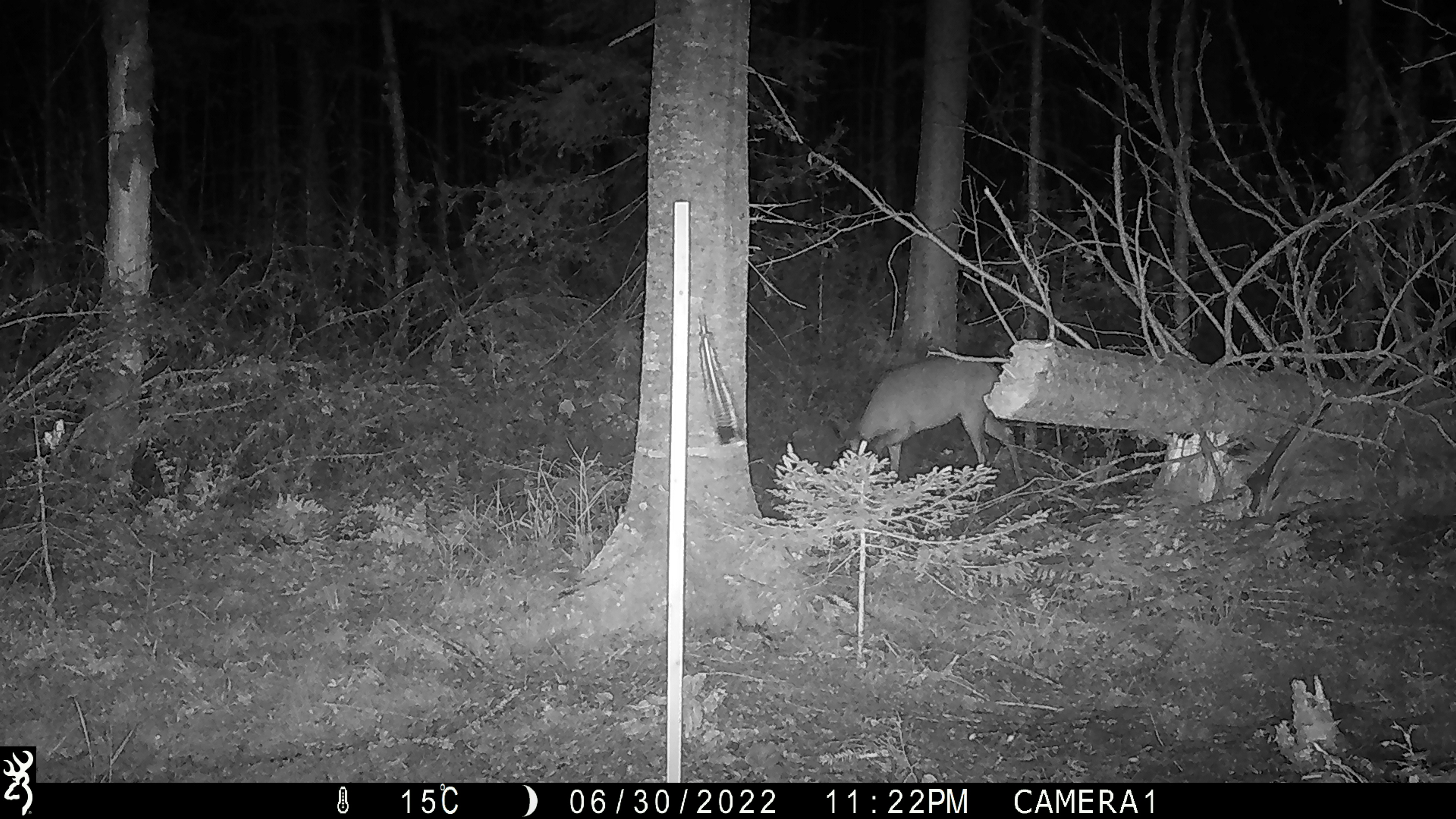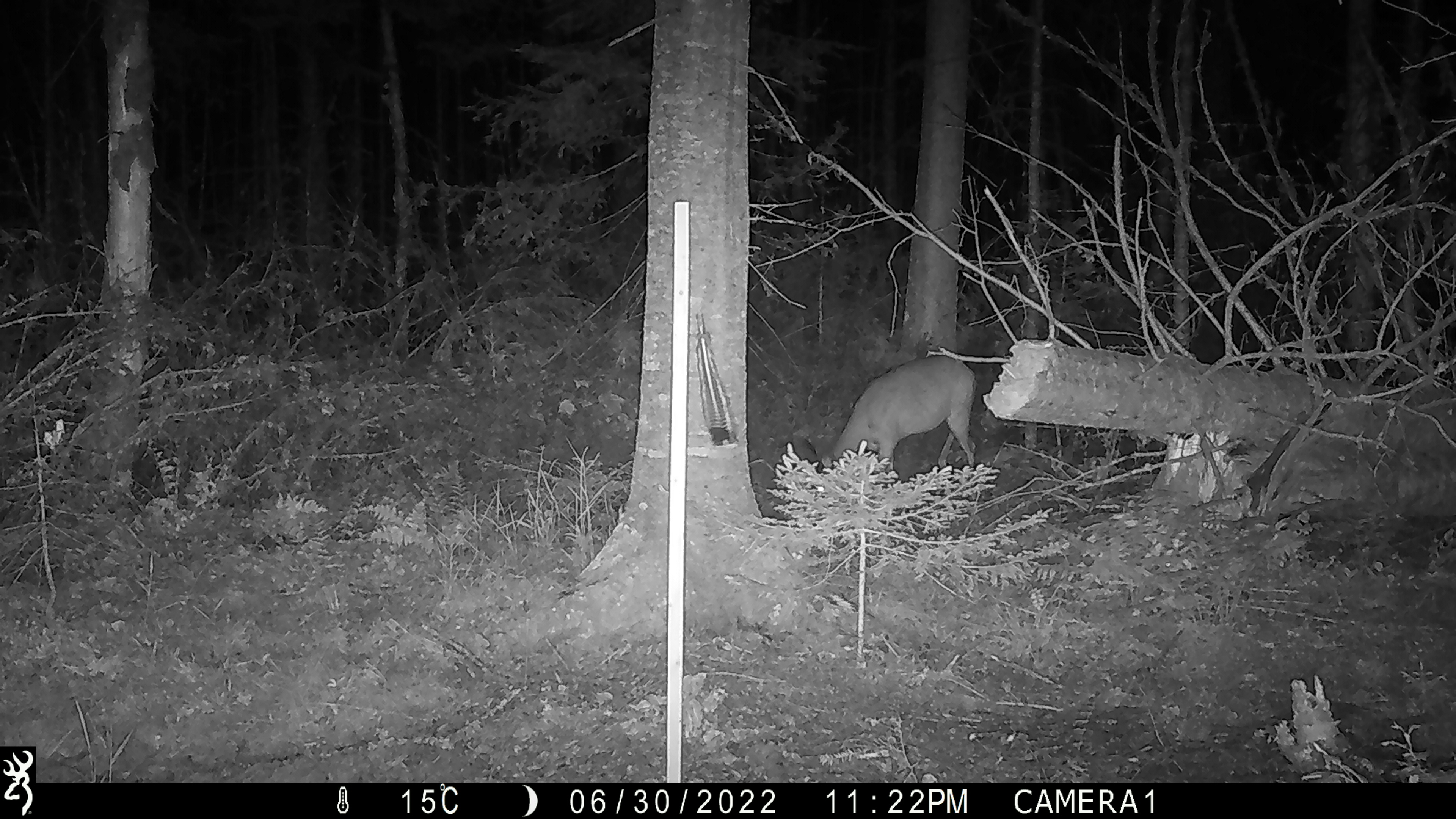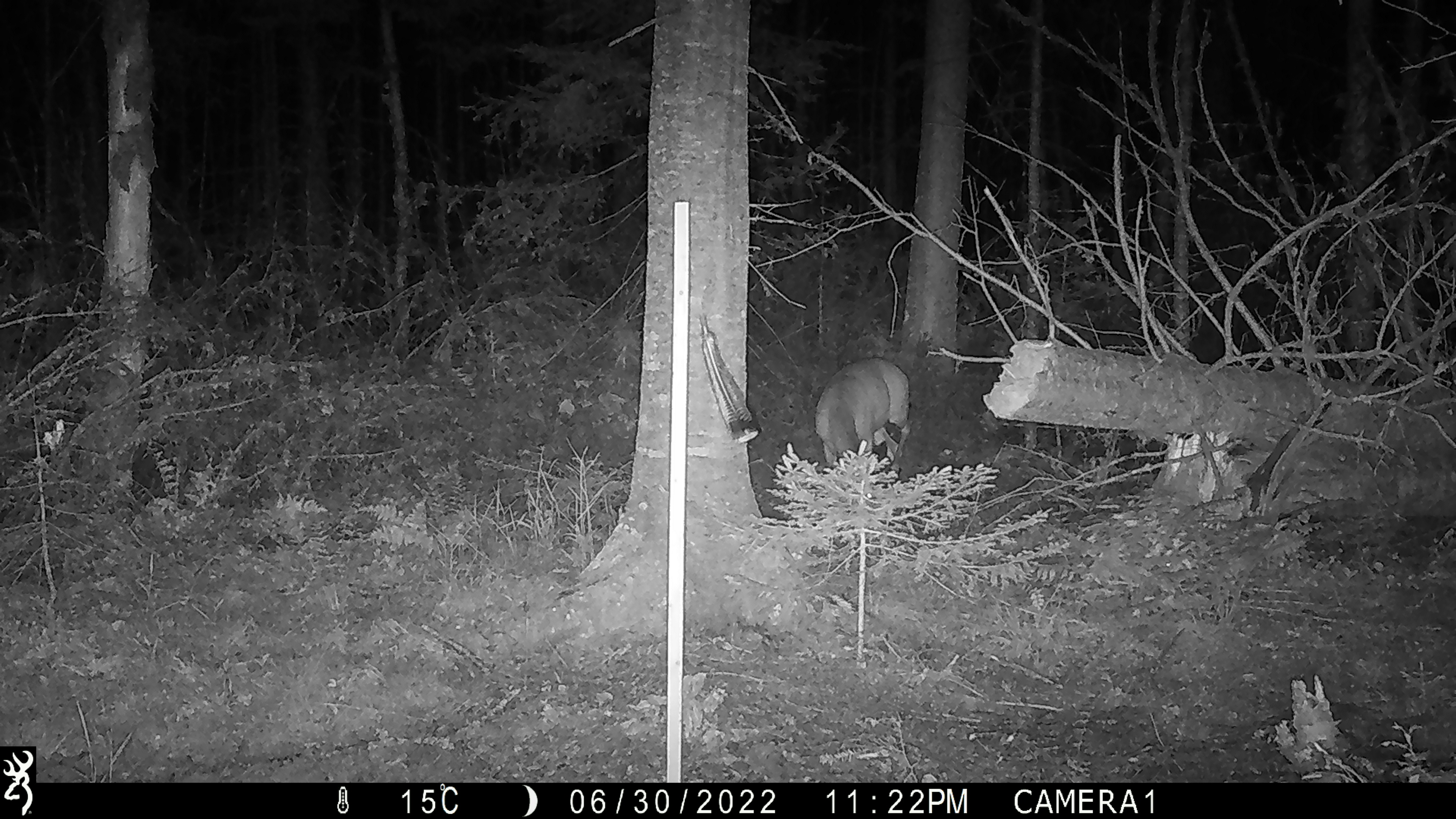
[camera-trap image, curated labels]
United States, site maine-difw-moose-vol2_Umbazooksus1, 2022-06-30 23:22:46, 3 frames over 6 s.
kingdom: Animalia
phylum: Chordata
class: Mammalia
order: Artiodactyla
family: Cervidae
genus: Odocoileus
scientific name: Odocoileus virginianus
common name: white-tailed deer